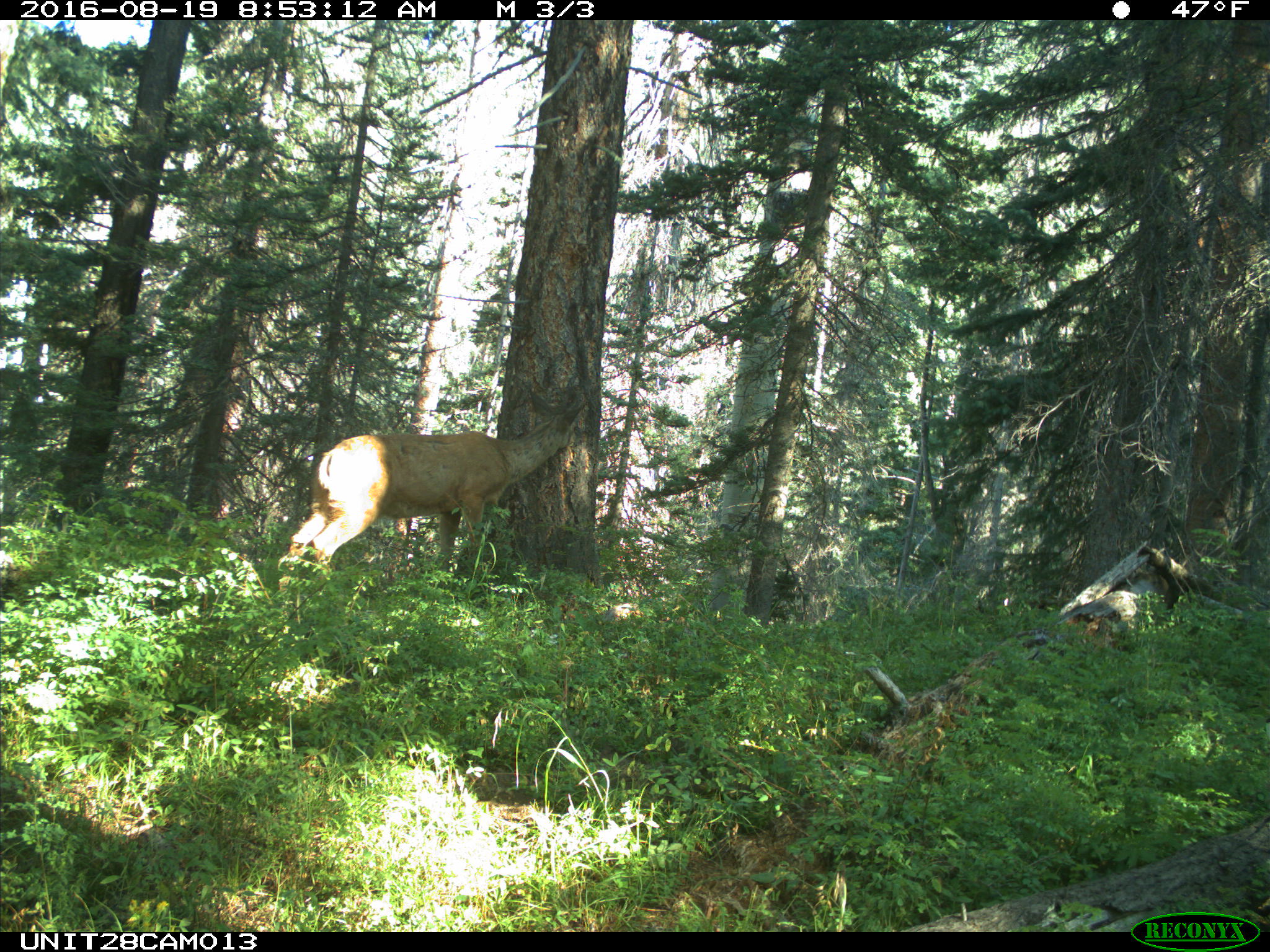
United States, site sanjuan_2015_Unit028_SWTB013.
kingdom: Animalia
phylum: Chordata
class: Mammalia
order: Artiodactyla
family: Cervidae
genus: Odocoileus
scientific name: Odocoileus hemionus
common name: mule deer